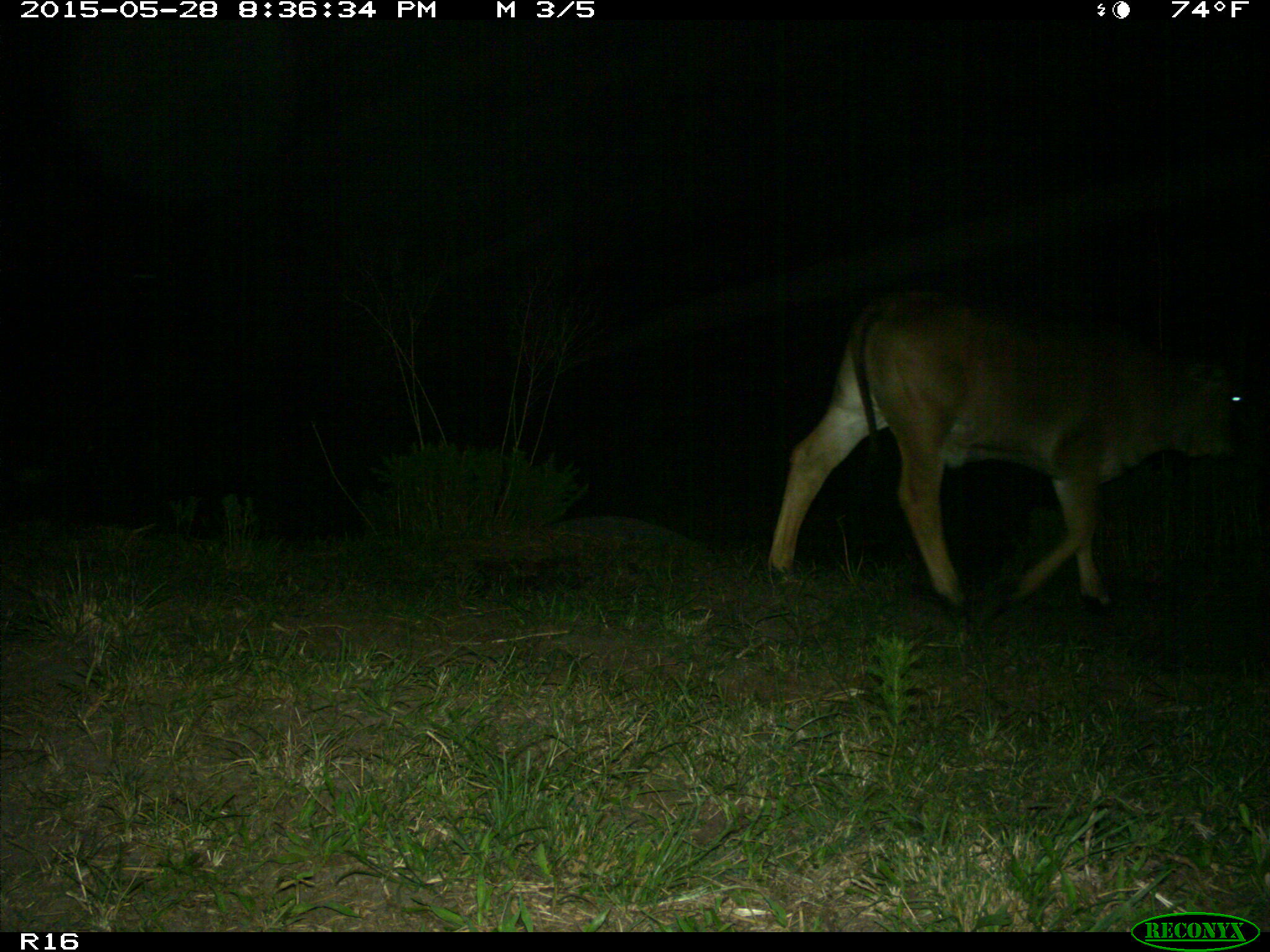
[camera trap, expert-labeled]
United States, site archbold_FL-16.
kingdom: Animalia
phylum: Chordata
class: Mammalia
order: Artiodactyla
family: Bovidae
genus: Bos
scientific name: Bos taurus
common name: domestic cow